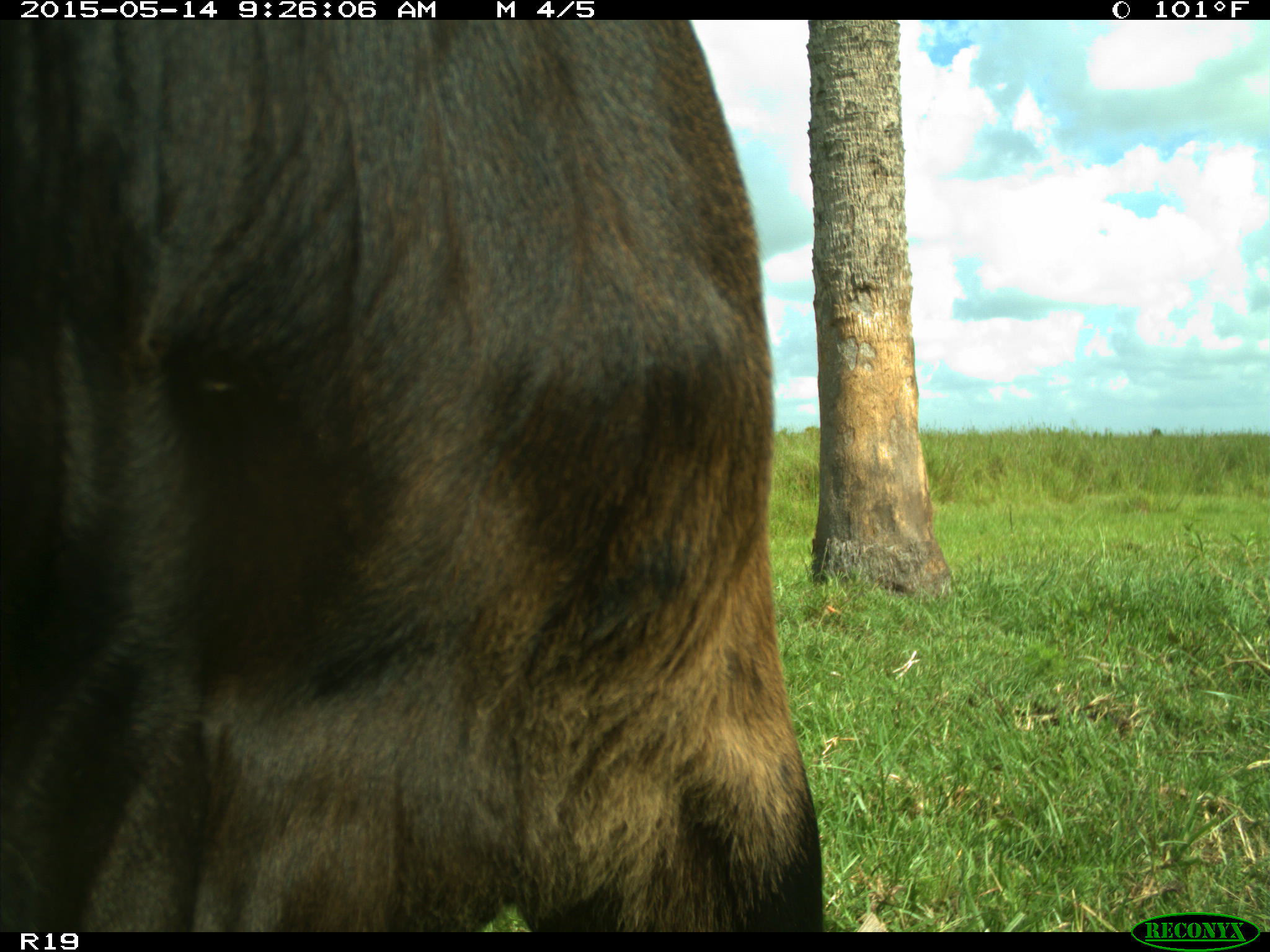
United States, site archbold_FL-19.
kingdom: Animalia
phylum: Chordata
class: Mammalia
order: Artiodactyla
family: Bovidae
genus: Bos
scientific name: Bos taurus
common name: domestic cow